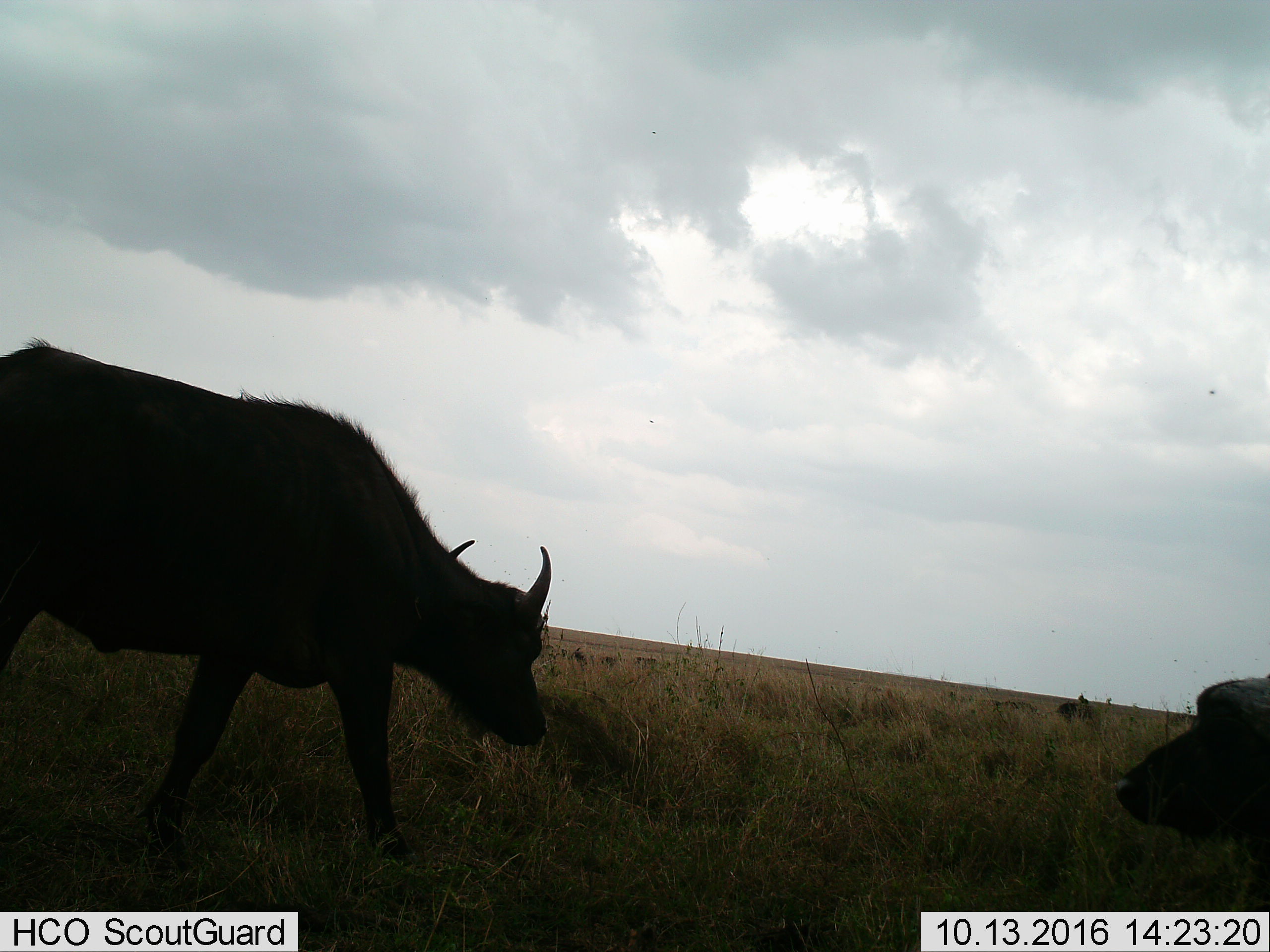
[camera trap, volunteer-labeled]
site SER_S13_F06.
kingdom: Animalia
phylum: Chordata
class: Mammalia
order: Artiodactyla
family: Bovidae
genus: Syncerus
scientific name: Syncerus caffer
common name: african buffalo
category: buffalo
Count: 2.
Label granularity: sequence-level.